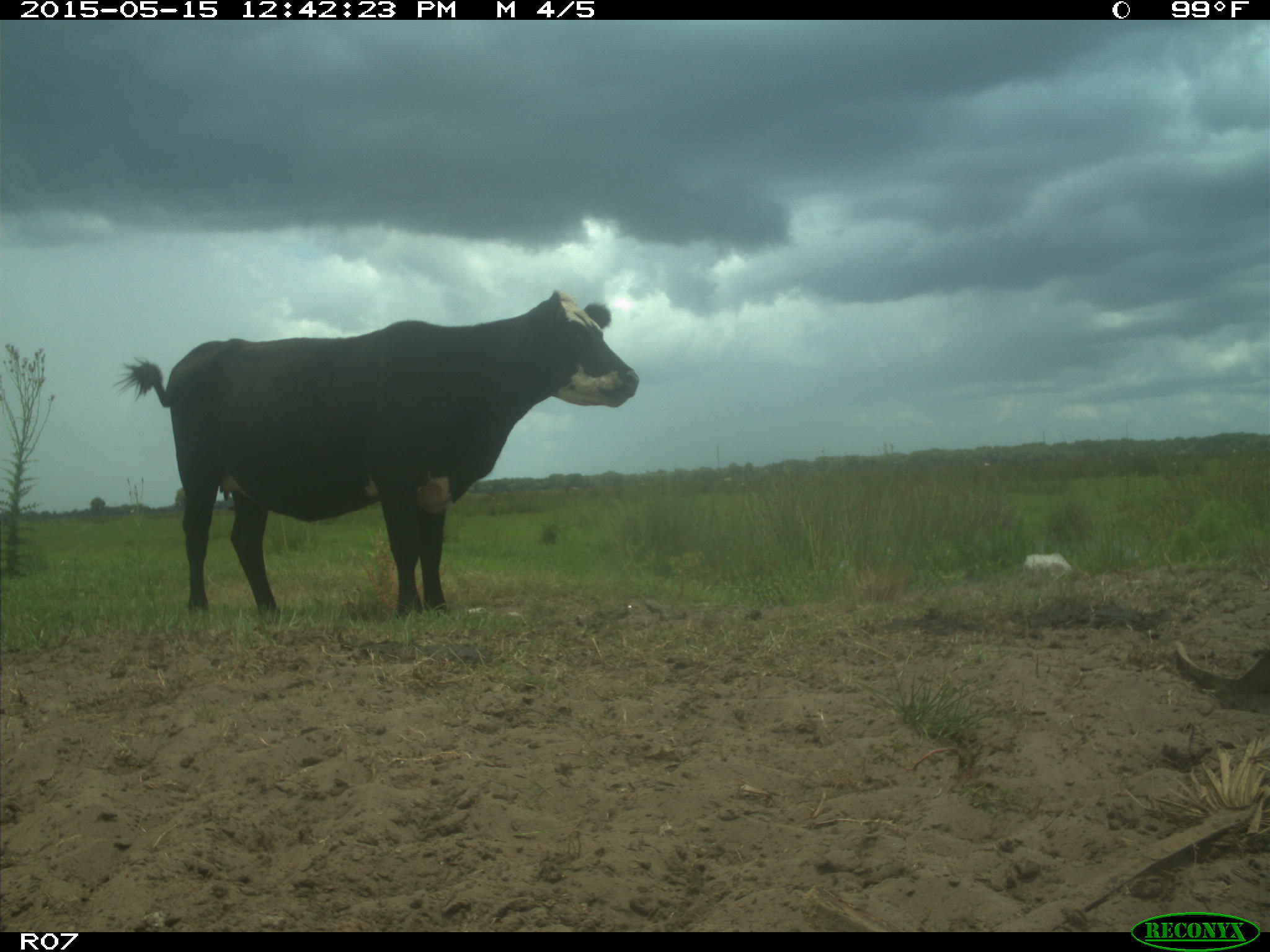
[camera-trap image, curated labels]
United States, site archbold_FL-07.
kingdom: Animalia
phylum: Chordata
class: Mammalia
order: Artiodactyla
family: Bovidae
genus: Bos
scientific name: Bos taurus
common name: domestic cow